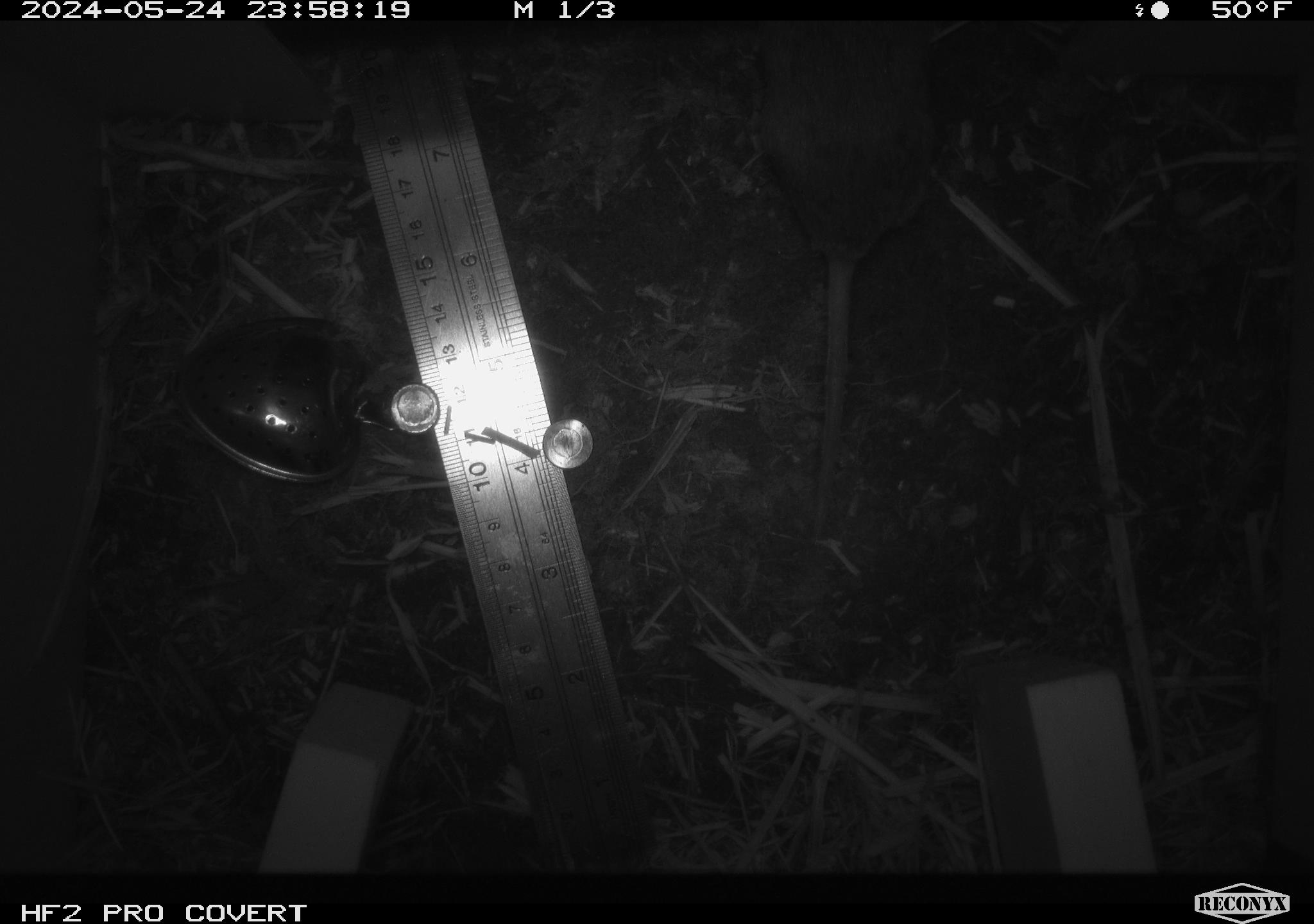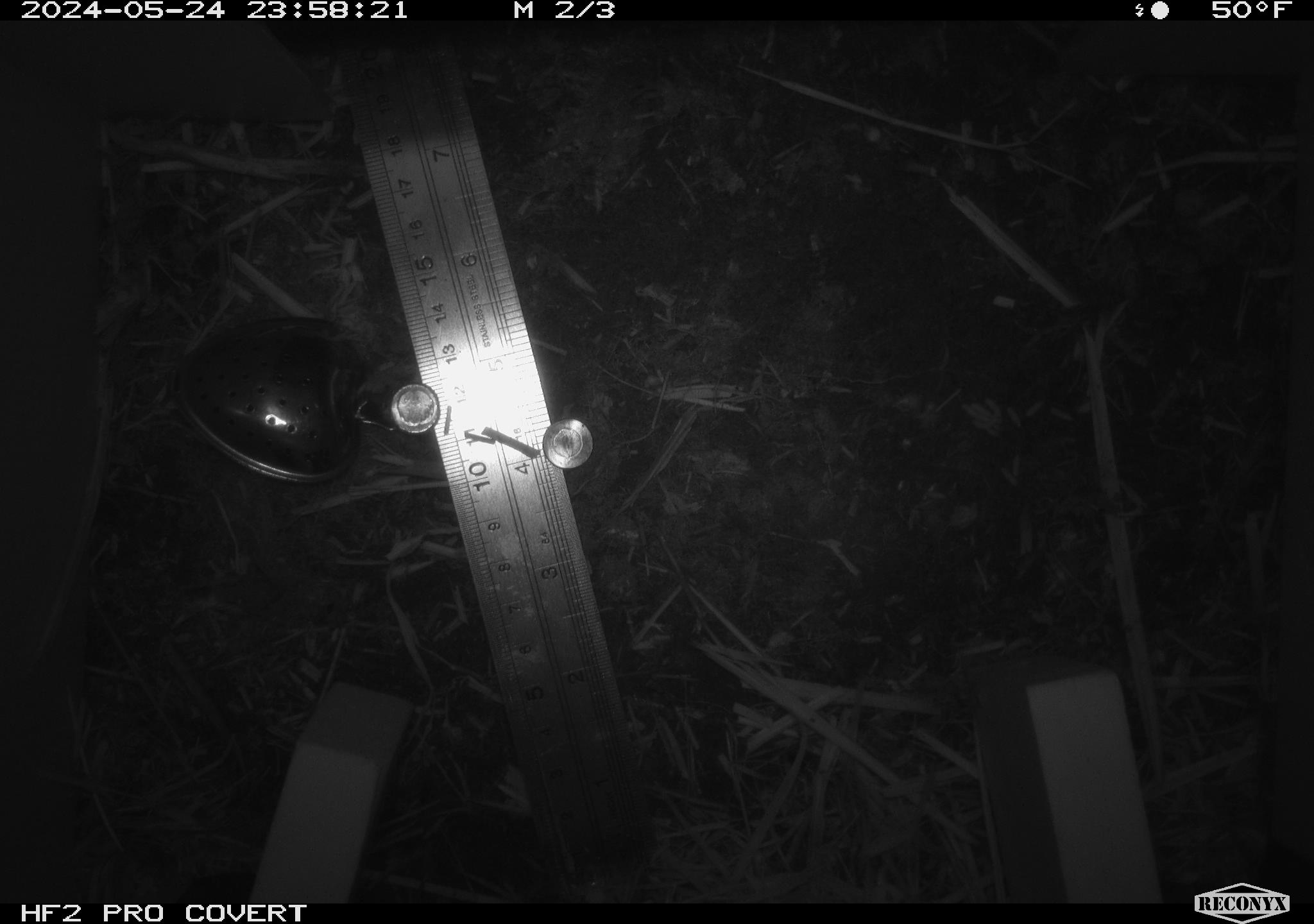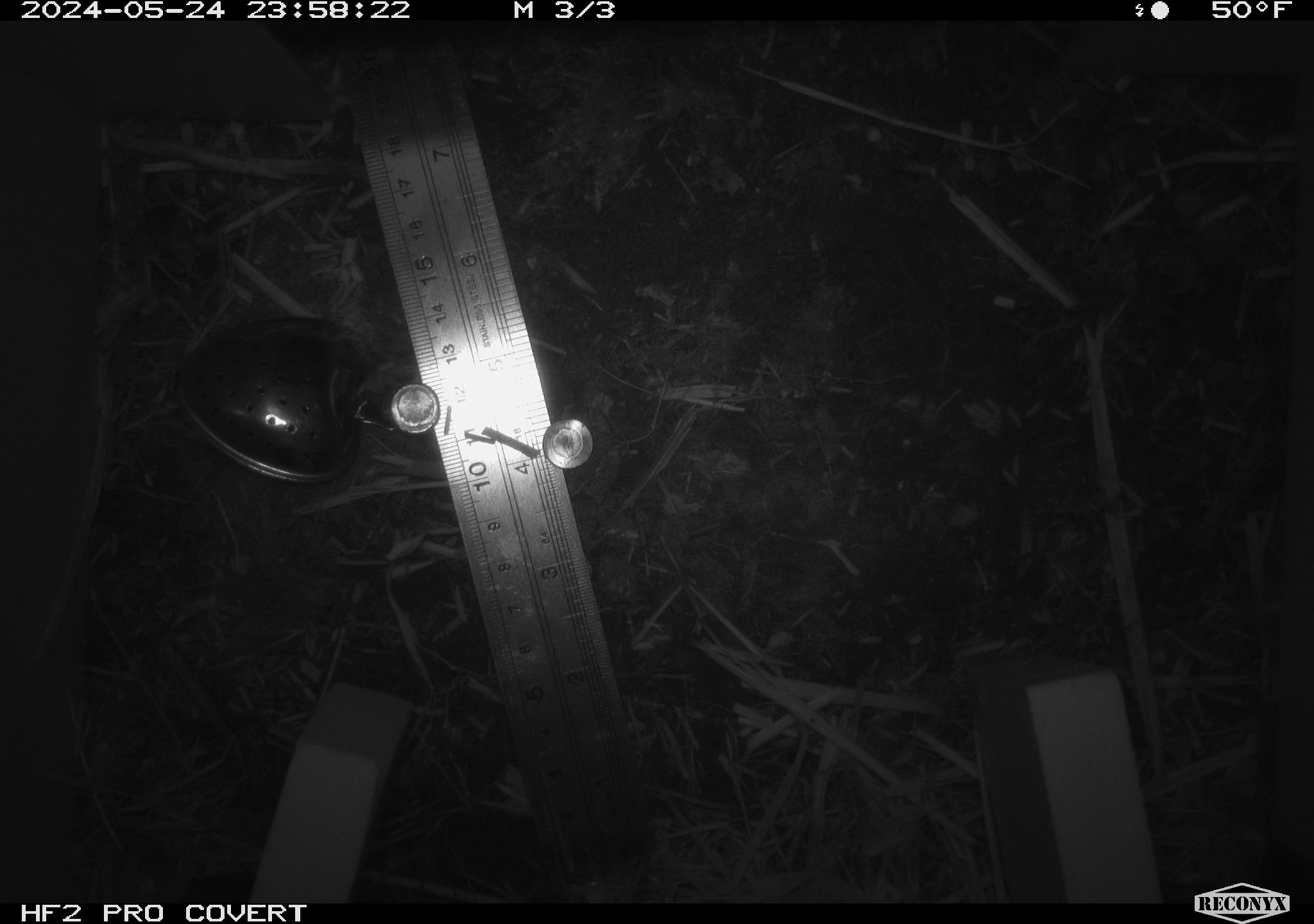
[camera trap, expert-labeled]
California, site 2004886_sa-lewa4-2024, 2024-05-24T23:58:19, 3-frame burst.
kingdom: Animalia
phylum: Chordata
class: Mammalia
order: Rodentia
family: Cricetidae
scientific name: Cricetidae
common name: hamsters, voles, lemmings, and allies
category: cricetidae family